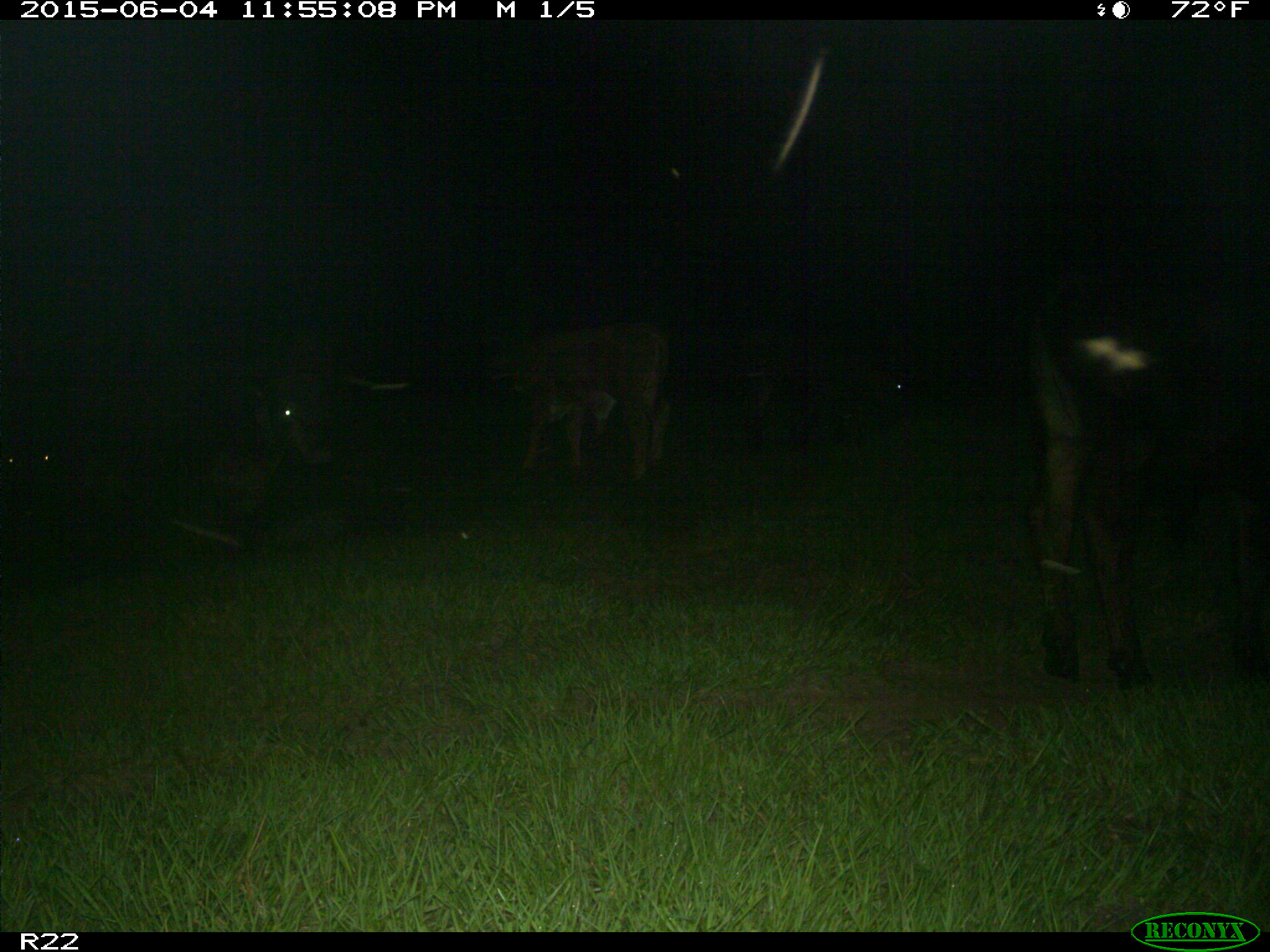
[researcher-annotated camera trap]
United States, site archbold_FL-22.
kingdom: Animalia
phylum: Chordata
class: Mammalia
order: Artiodactyla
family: Bovidae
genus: Bos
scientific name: Bos taurus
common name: domestic cow